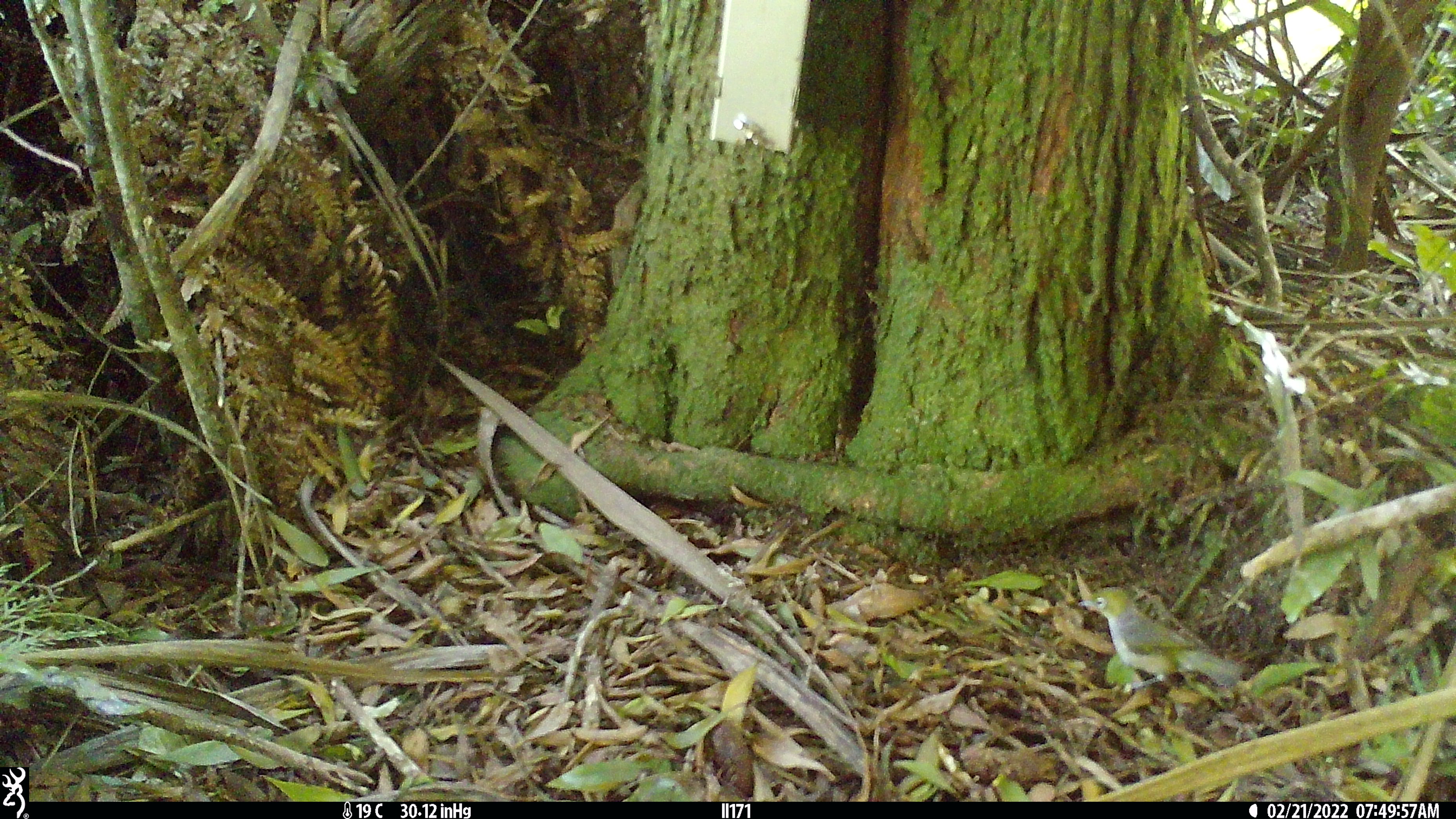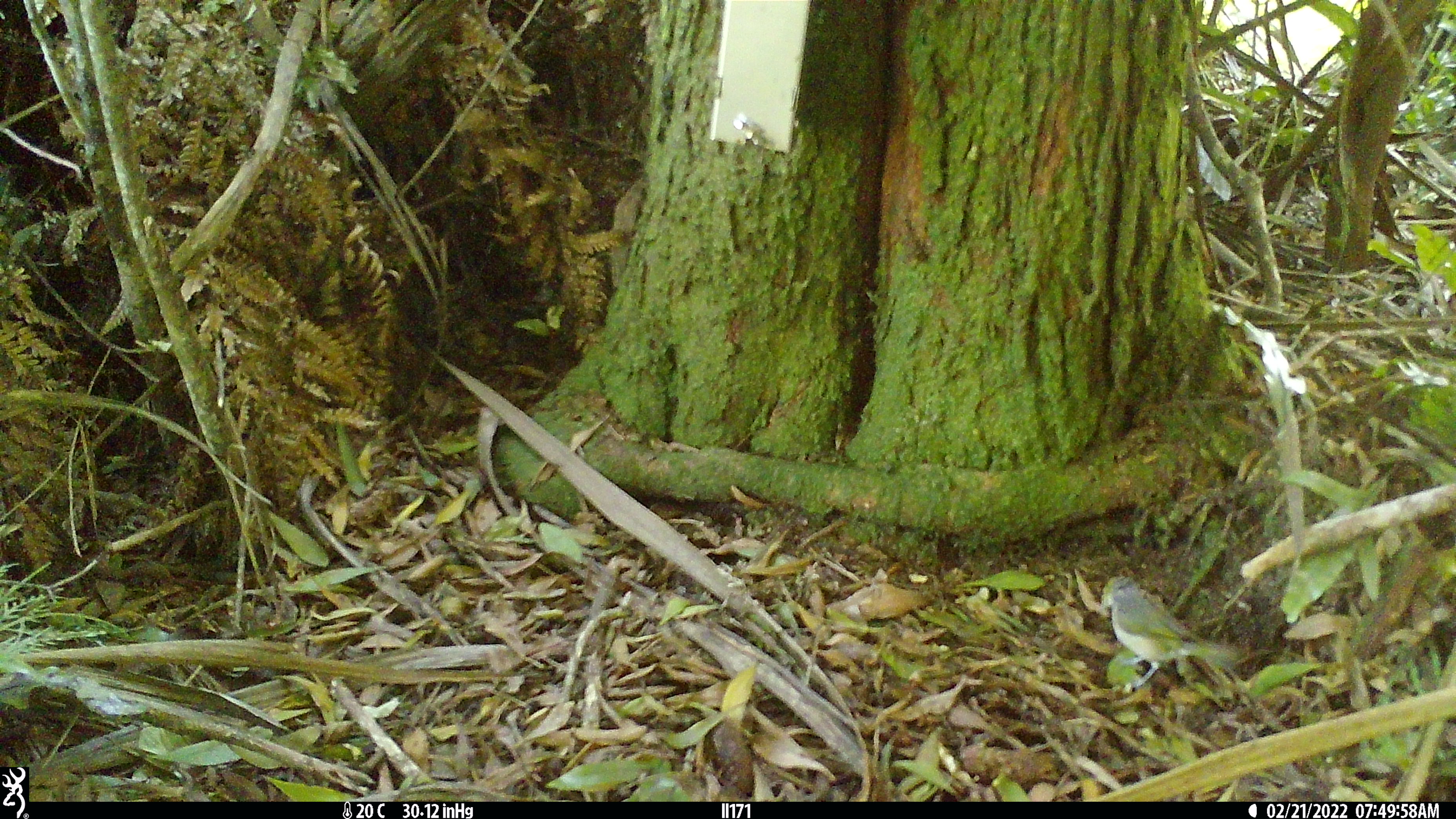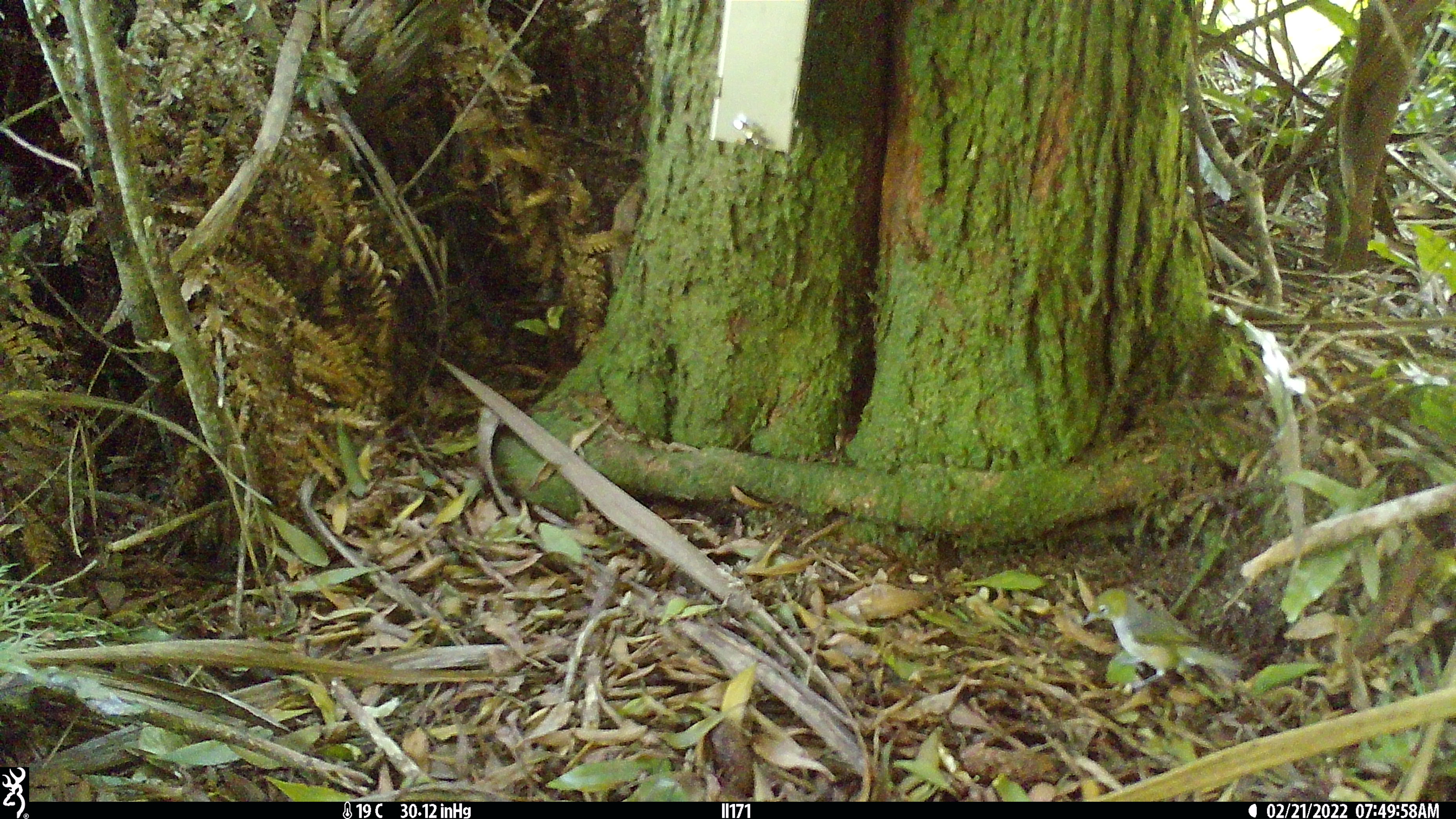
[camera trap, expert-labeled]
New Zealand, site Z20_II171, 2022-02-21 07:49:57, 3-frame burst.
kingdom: Animalia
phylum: Chordata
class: Aves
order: Passeriformes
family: Zosteropidae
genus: Zosterops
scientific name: Zosterops lateralis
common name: silvereye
Silvereye (Zosterops lateralis).